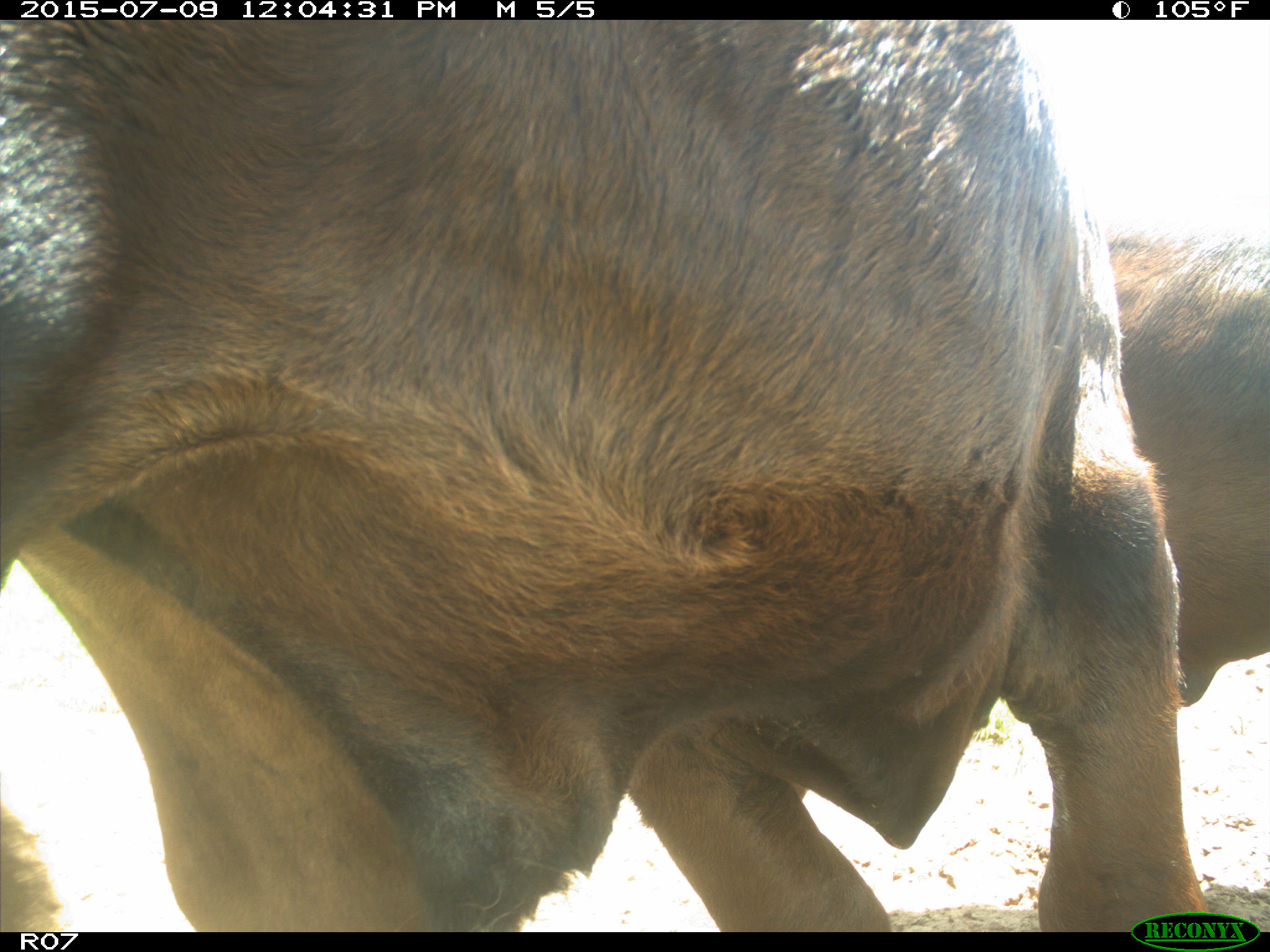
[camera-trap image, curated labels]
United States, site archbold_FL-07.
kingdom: Animalia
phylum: Chordata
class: Mammalia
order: Artiodactyla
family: Bovidae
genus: Bos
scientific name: Bos taurus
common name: domestic cow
Bos taurus (domestic cow).